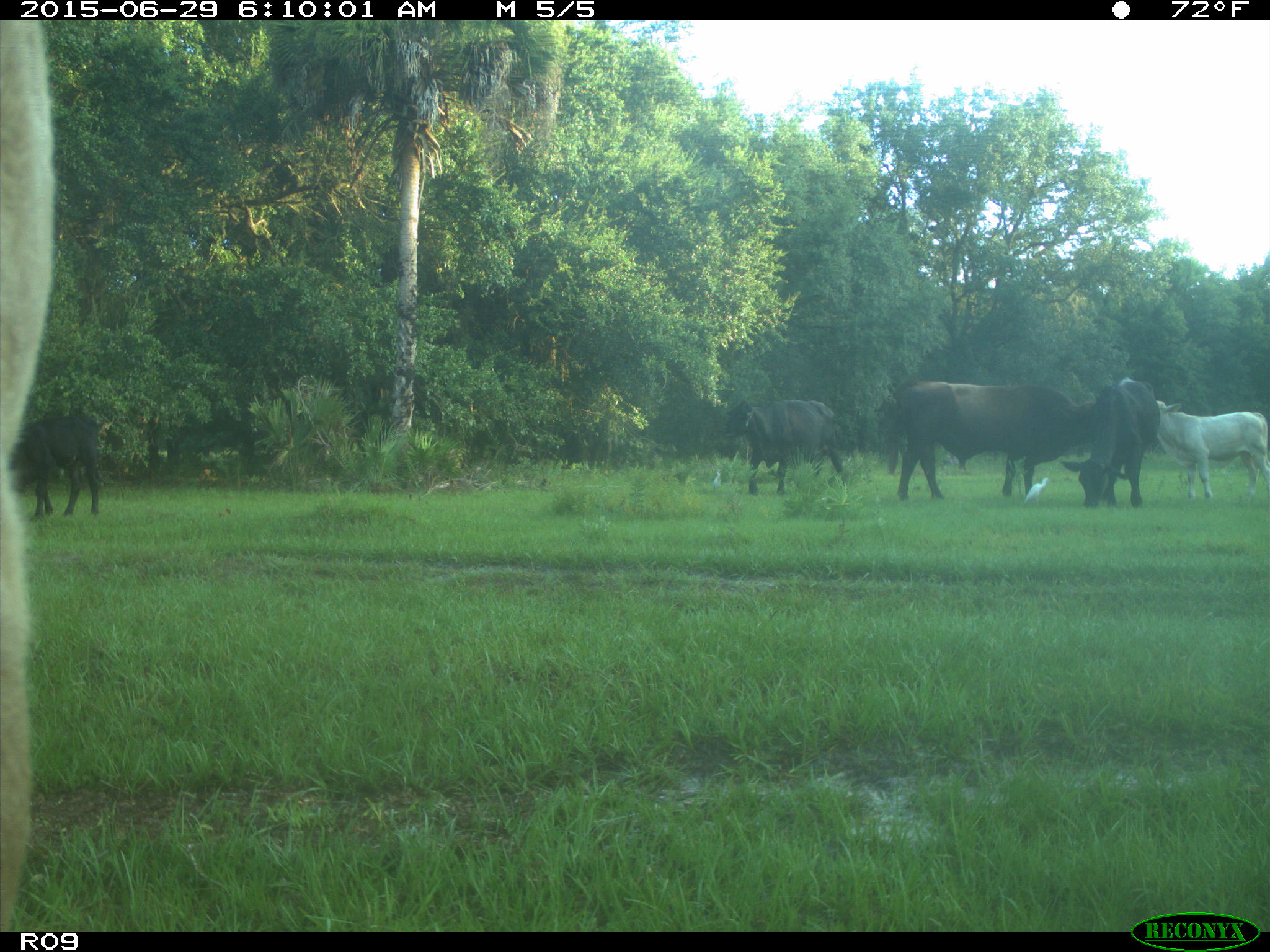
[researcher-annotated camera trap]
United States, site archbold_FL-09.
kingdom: Animalia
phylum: Chordata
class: Mammalia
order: Artiodactyla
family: Bovidae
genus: Bos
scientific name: Bos taurus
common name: domestic cow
Bos taurus (domestic cow).